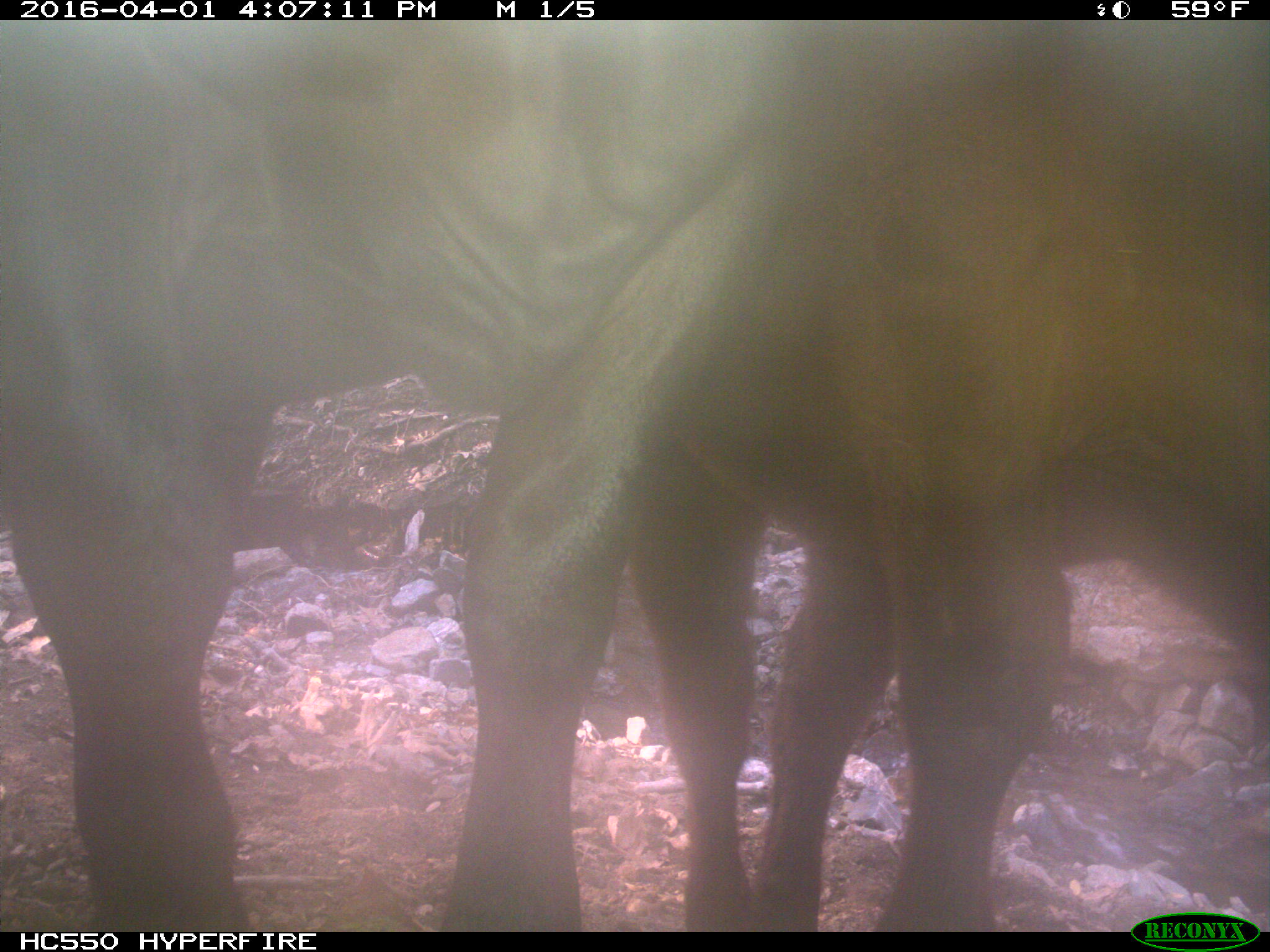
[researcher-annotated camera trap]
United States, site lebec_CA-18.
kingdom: Animalia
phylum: Chordata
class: Mammalia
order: Artiodactyla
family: Bovidae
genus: Bos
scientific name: Bos taurus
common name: domestic cow